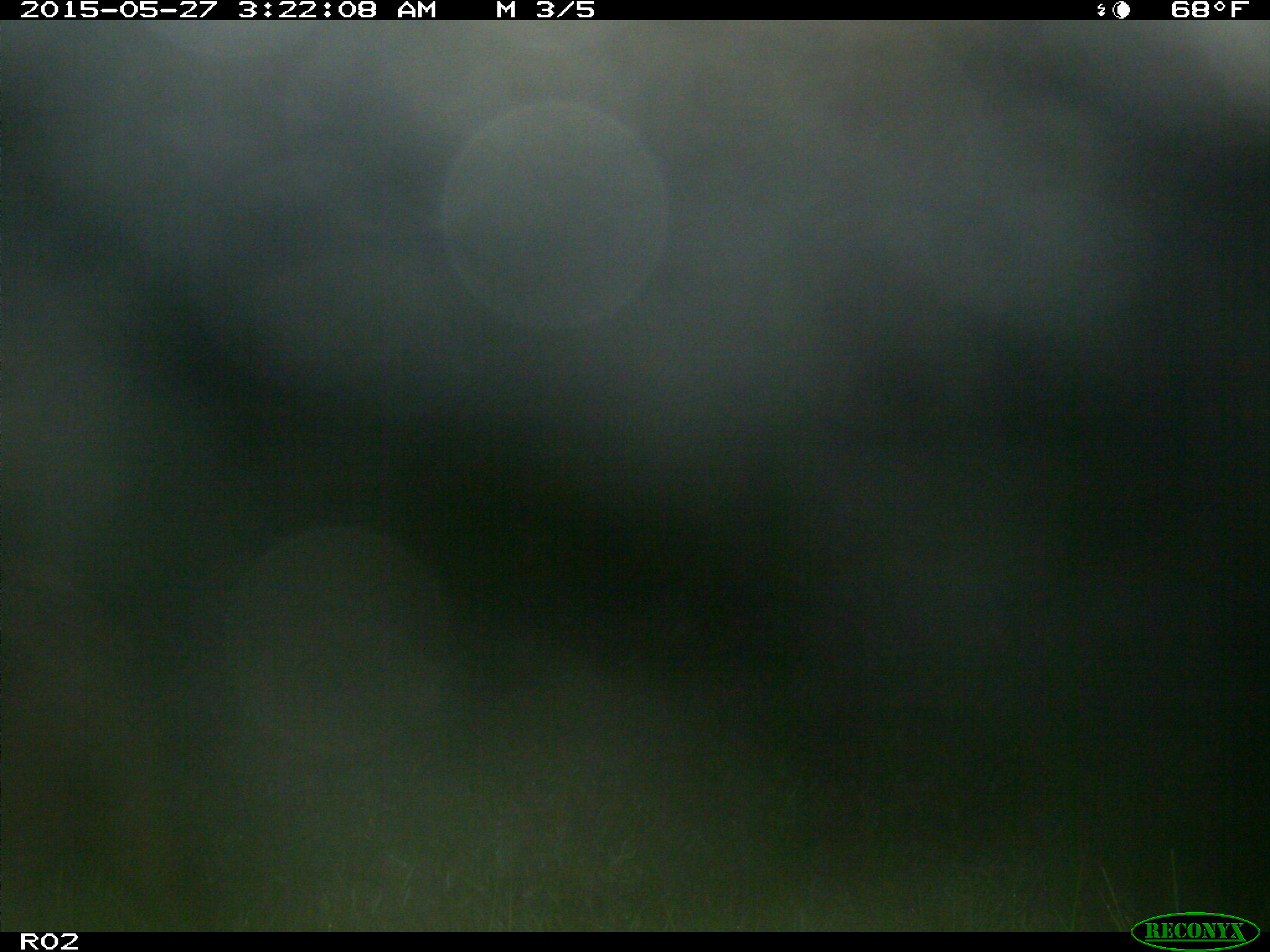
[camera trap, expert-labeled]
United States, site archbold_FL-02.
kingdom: Animalia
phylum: Chordata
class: Mammalia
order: Artiodactyla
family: Suidae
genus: Sus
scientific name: Sus scrofa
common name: wild boar